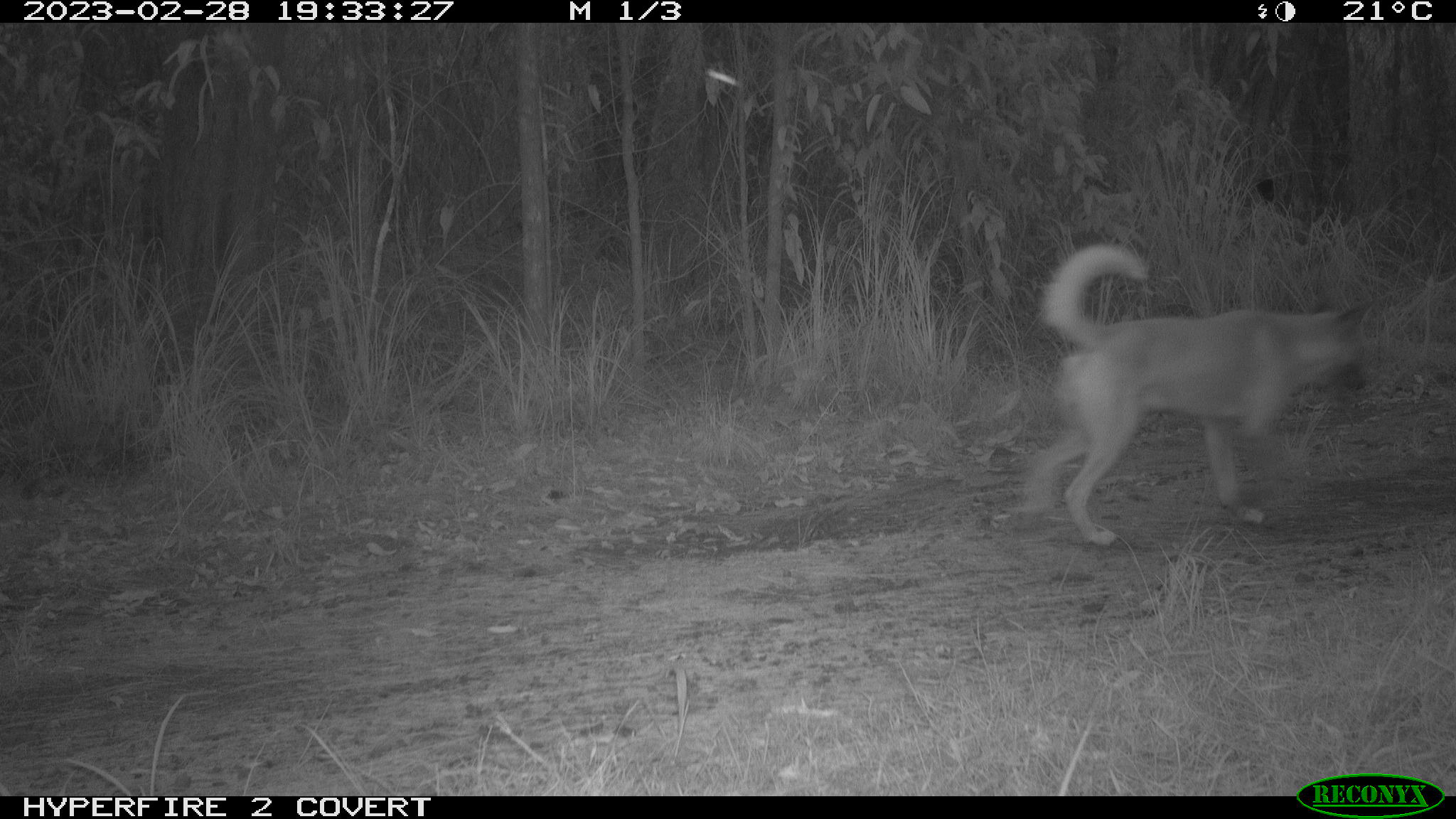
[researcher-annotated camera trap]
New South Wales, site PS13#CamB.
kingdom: Animalia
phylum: Chordata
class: Mammalia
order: Carnivora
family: Canidae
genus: Canis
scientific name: Canis familiaris dingo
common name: dingo